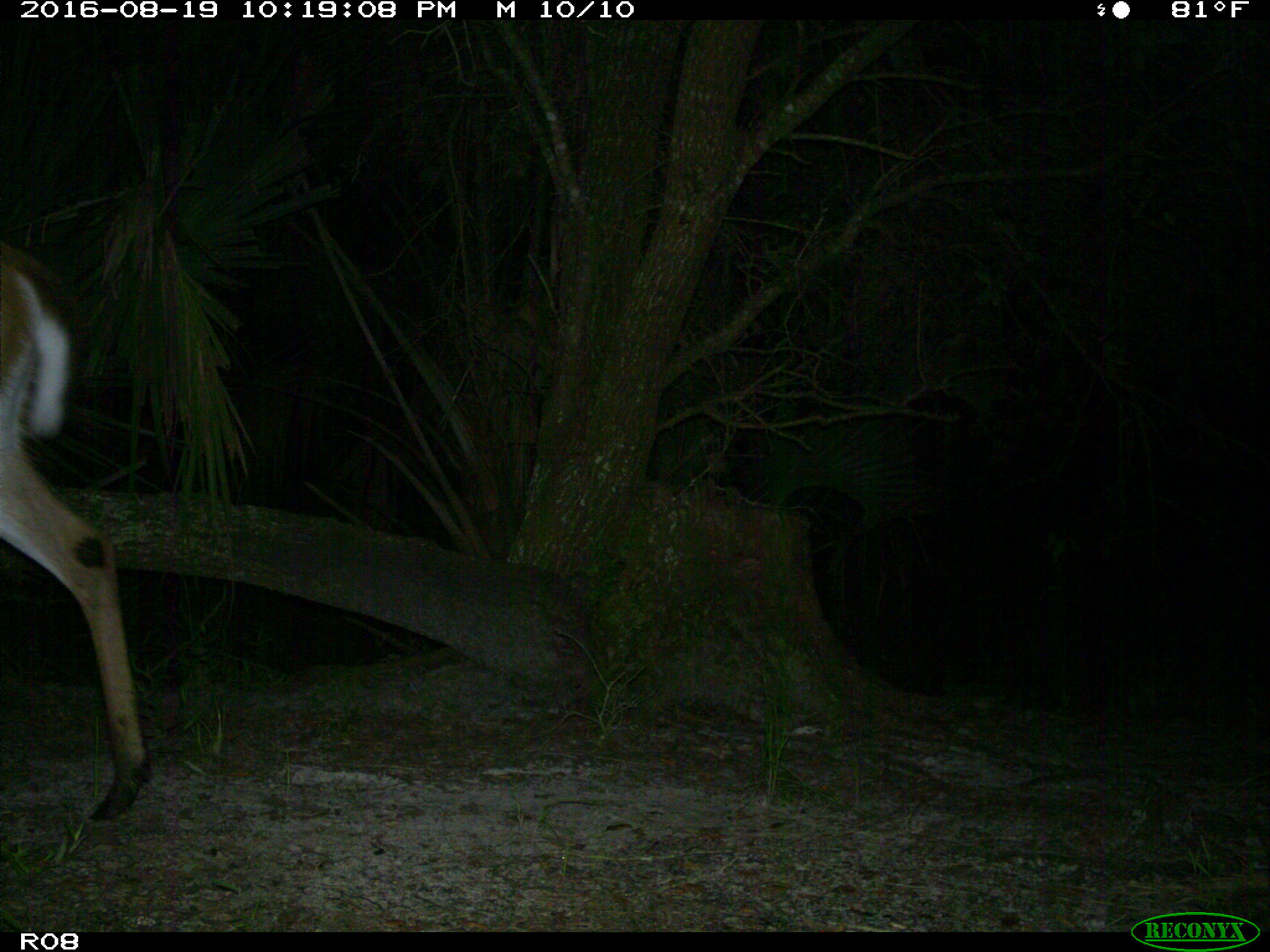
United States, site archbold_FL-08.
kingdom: Animalia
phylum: Chordata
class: Mammalia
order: Artiodactyla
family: Cervidae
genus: Odocoileus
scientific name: Odocoileus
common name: deer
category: unidentified deer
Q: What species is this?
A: Unidentified deer (deer) (Odocoileus).